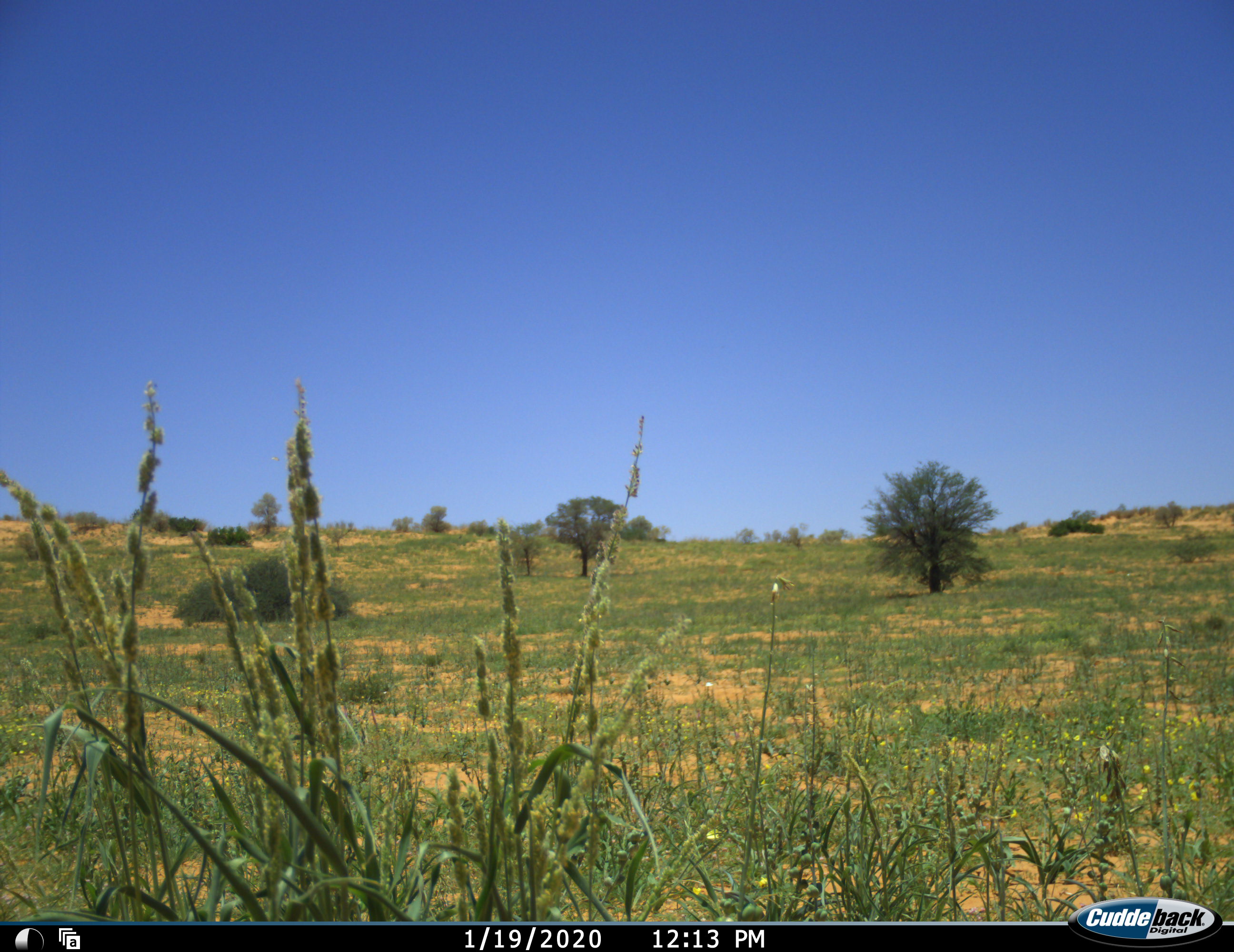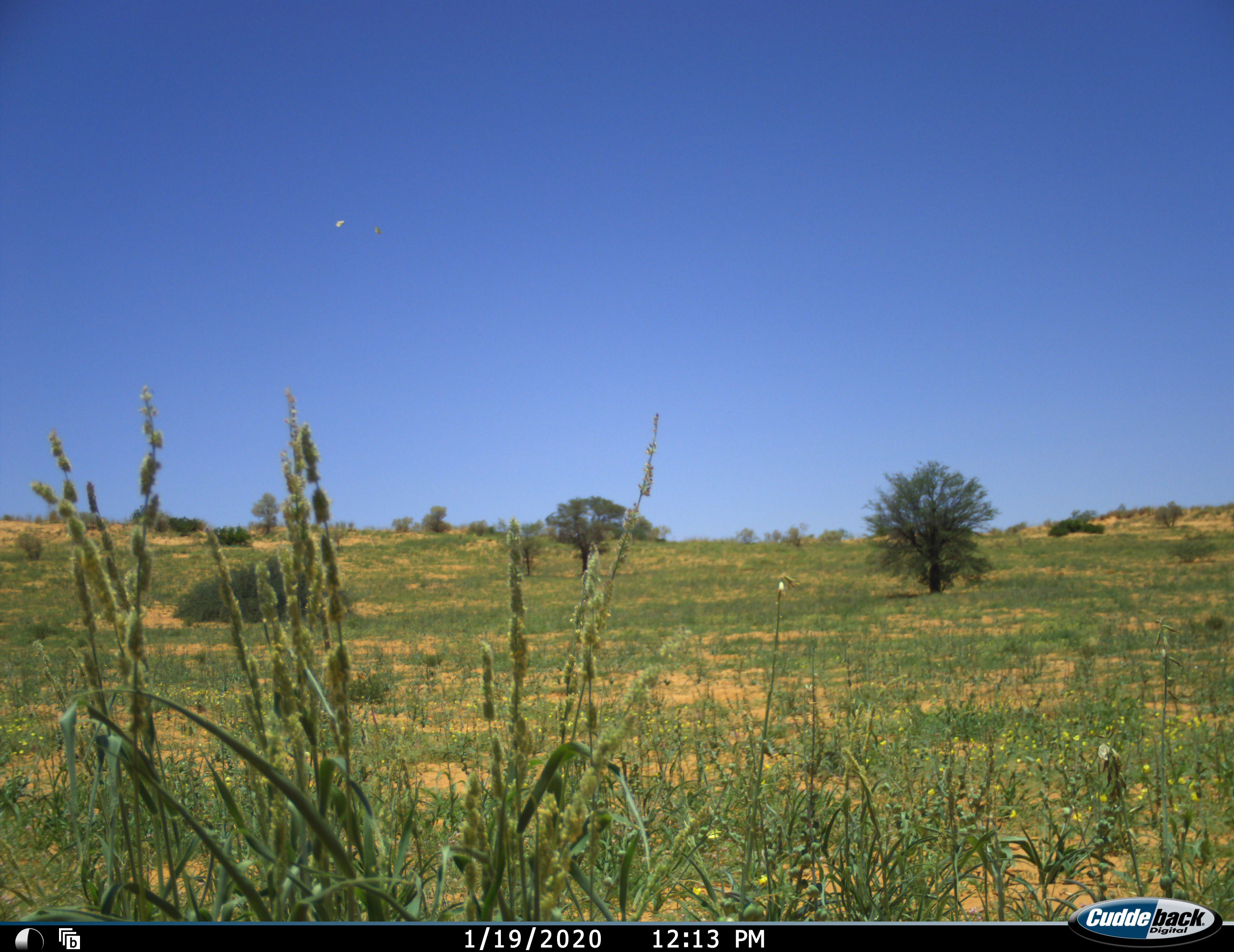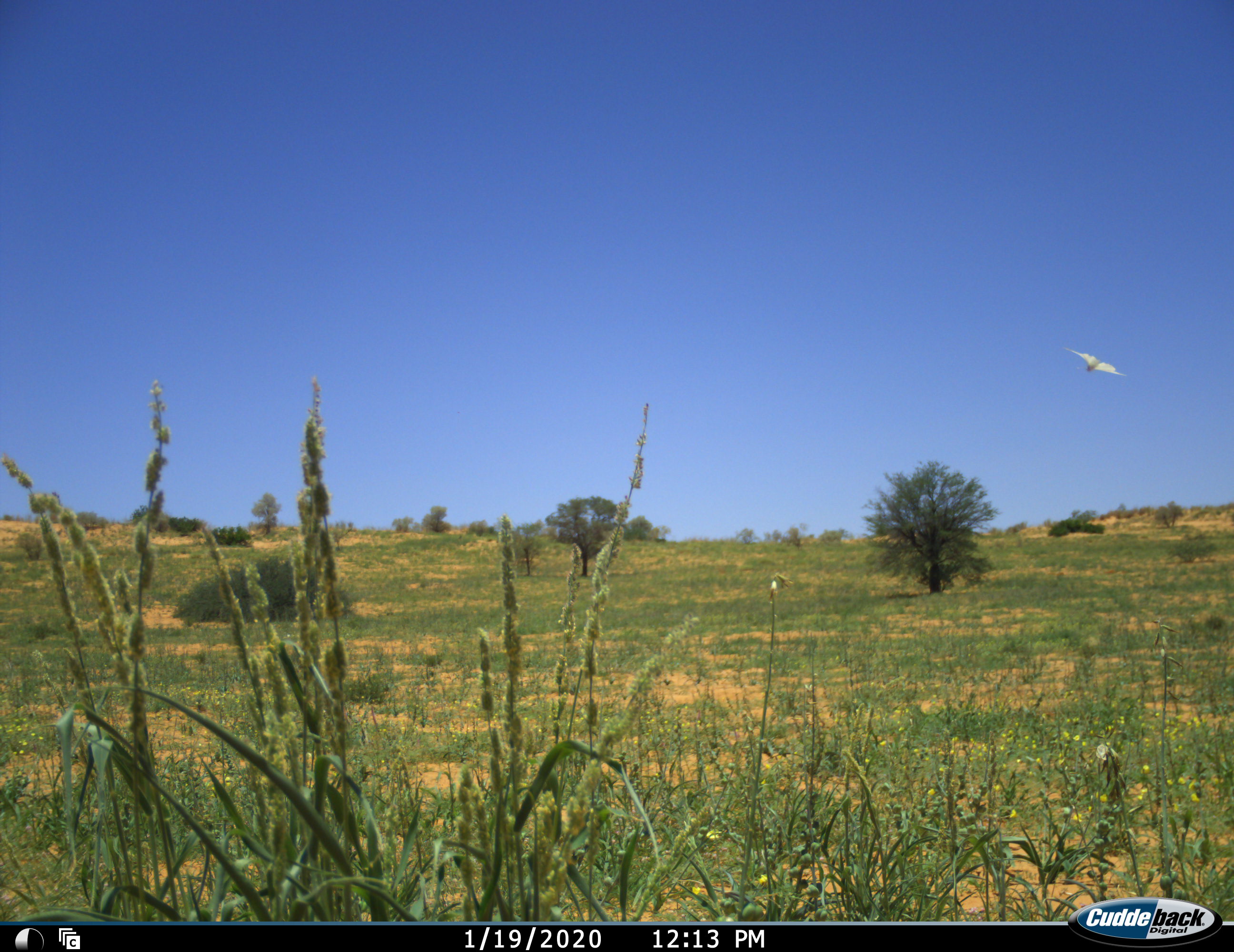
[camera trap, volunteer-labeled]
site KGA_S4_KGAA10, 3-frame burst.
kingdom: Animalia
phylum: Chordata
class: Aves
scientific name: Aves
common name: bird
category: birdother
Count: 1.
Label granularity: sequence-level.